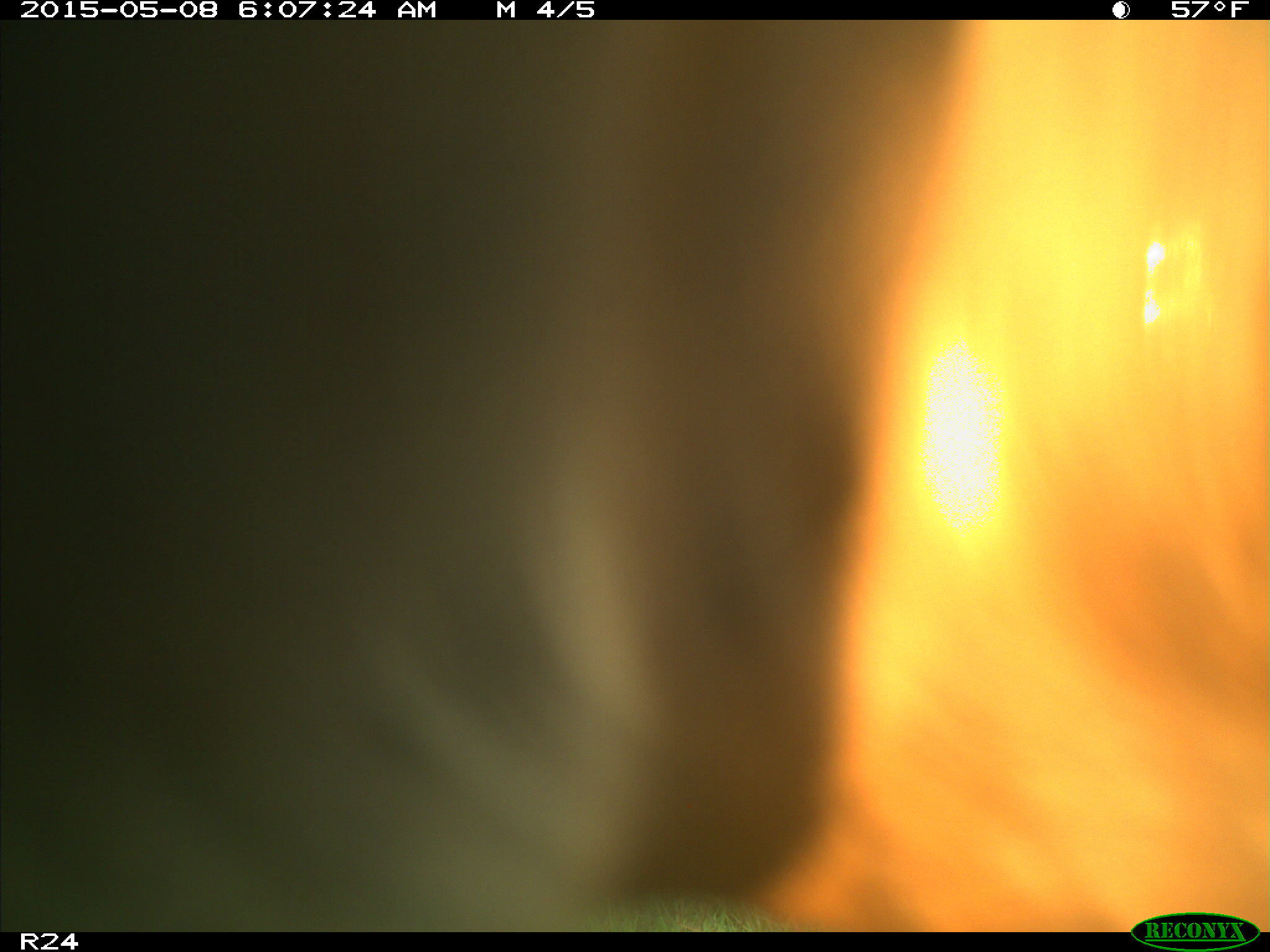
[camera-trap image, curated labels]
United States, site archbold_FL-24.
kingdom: Animalia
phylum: Chordata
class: Mammalia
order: Artiodactyla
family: Bovidae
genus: Bos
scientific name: Bos taurus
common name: domestic cow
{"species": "Bos taurus (domestic cow)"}